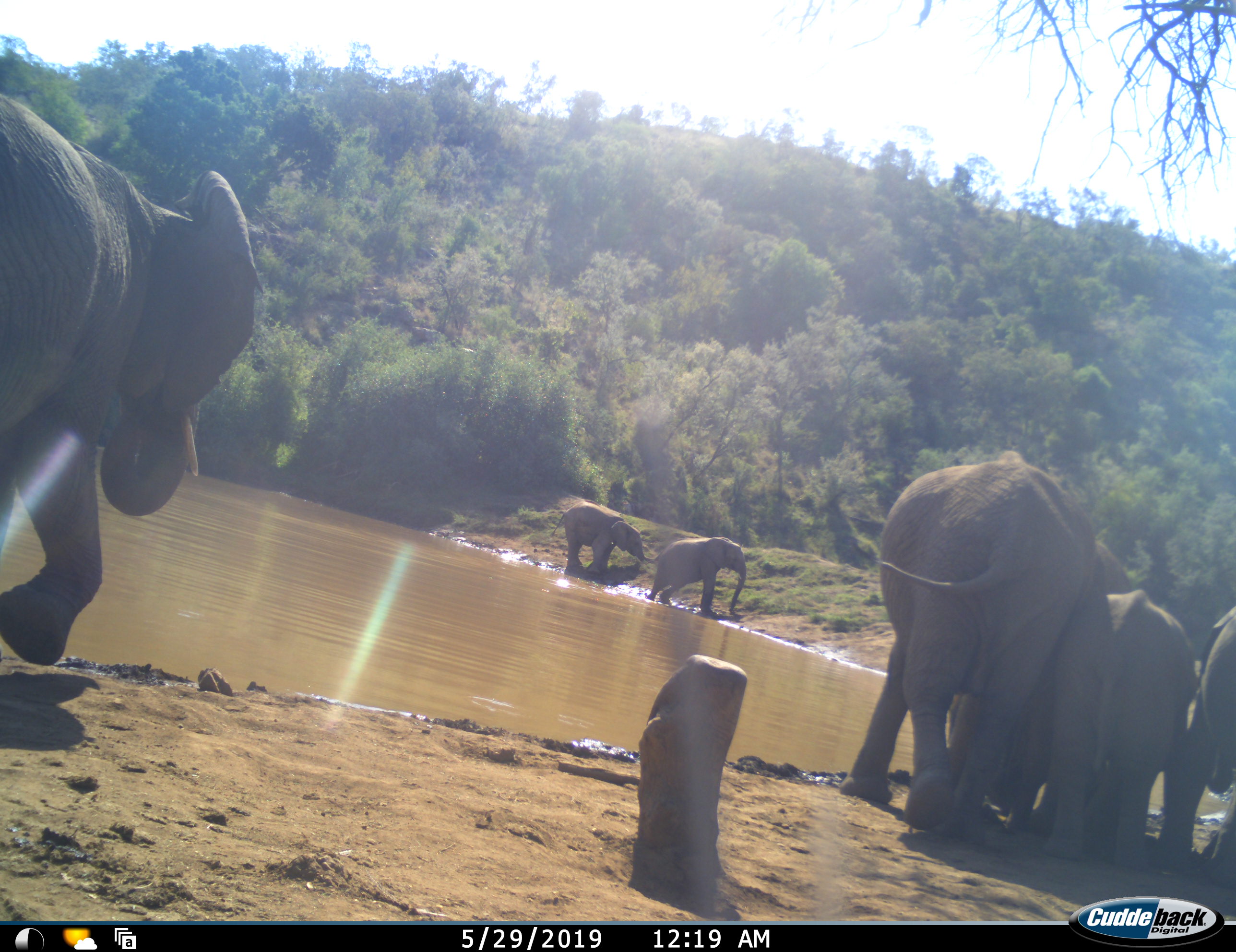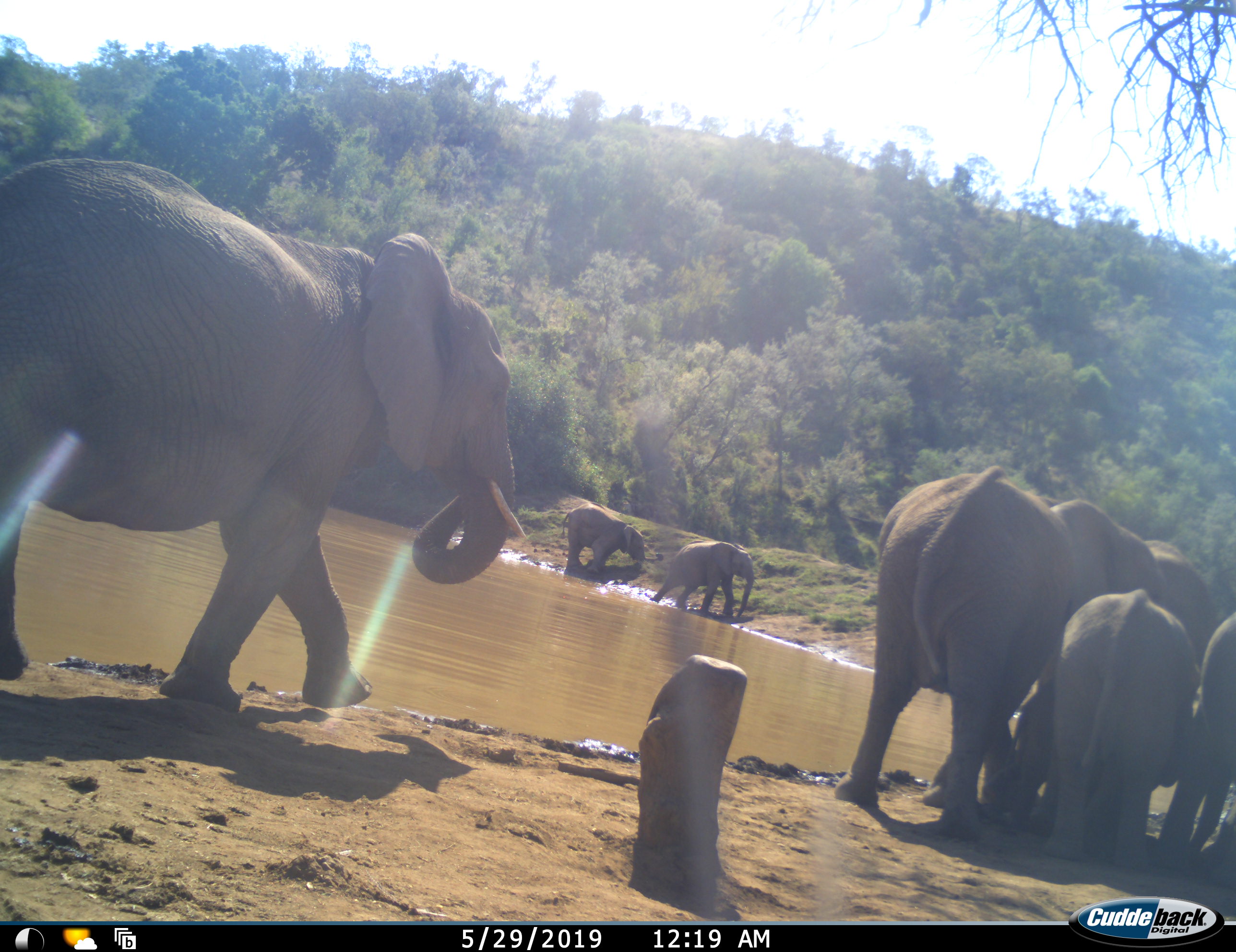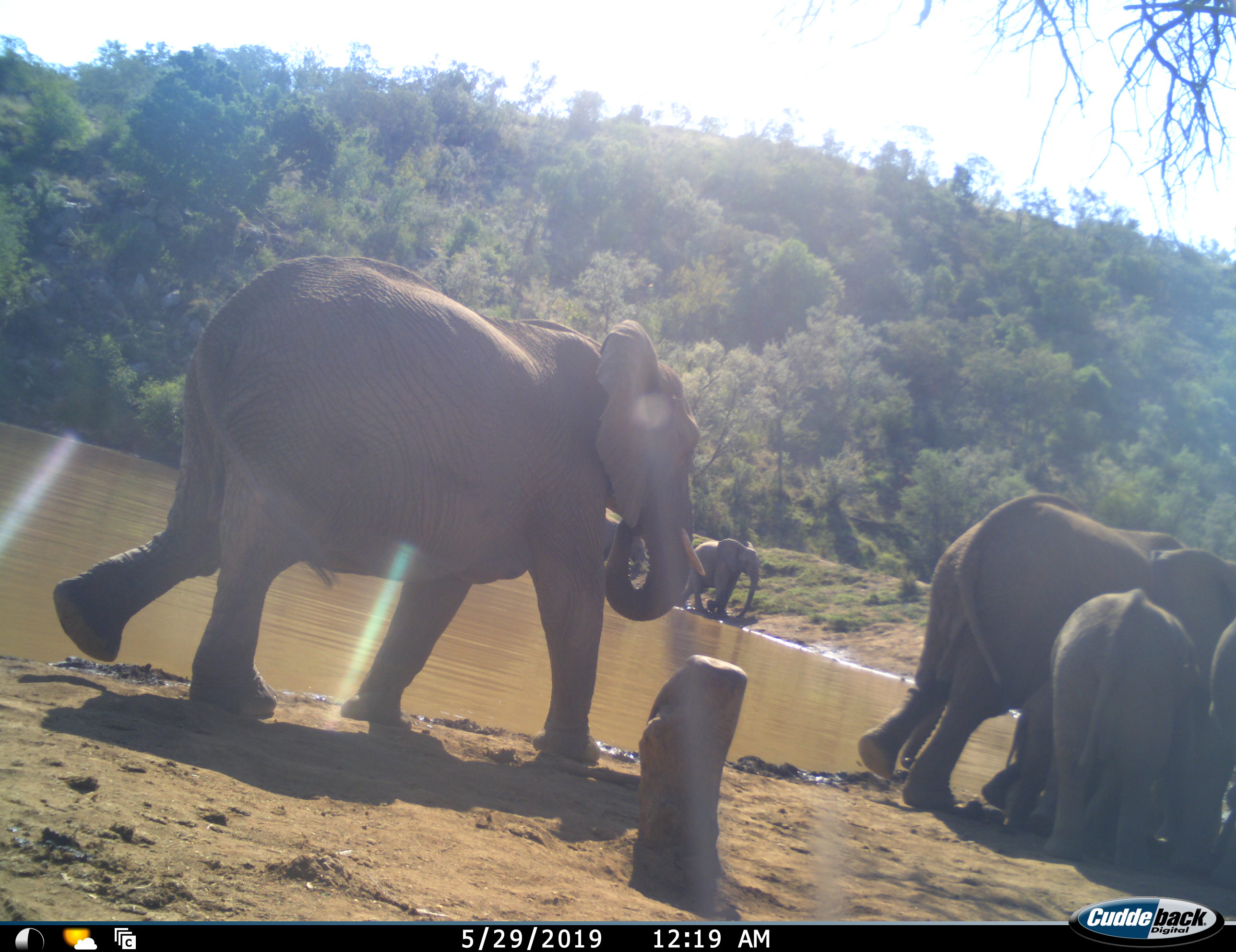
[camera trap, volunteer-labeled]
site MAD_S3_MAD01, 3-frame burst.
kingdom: Animalia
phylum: Chordata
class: Mammalia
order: Proboscidea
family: Elephantidae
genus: Loxodonta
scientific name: Loxodonta africana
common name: african bush elephant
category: elephant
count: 7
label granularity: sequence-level